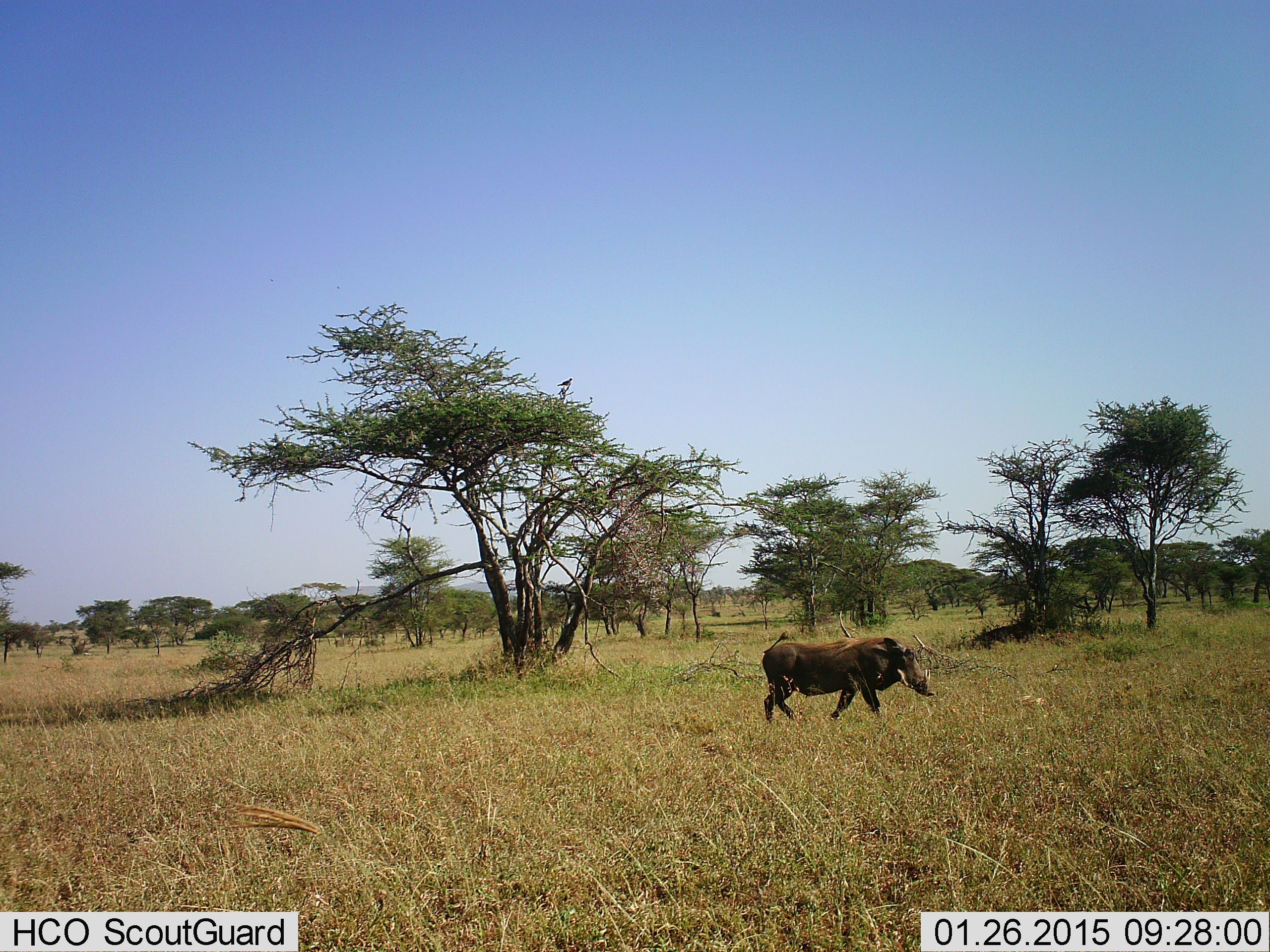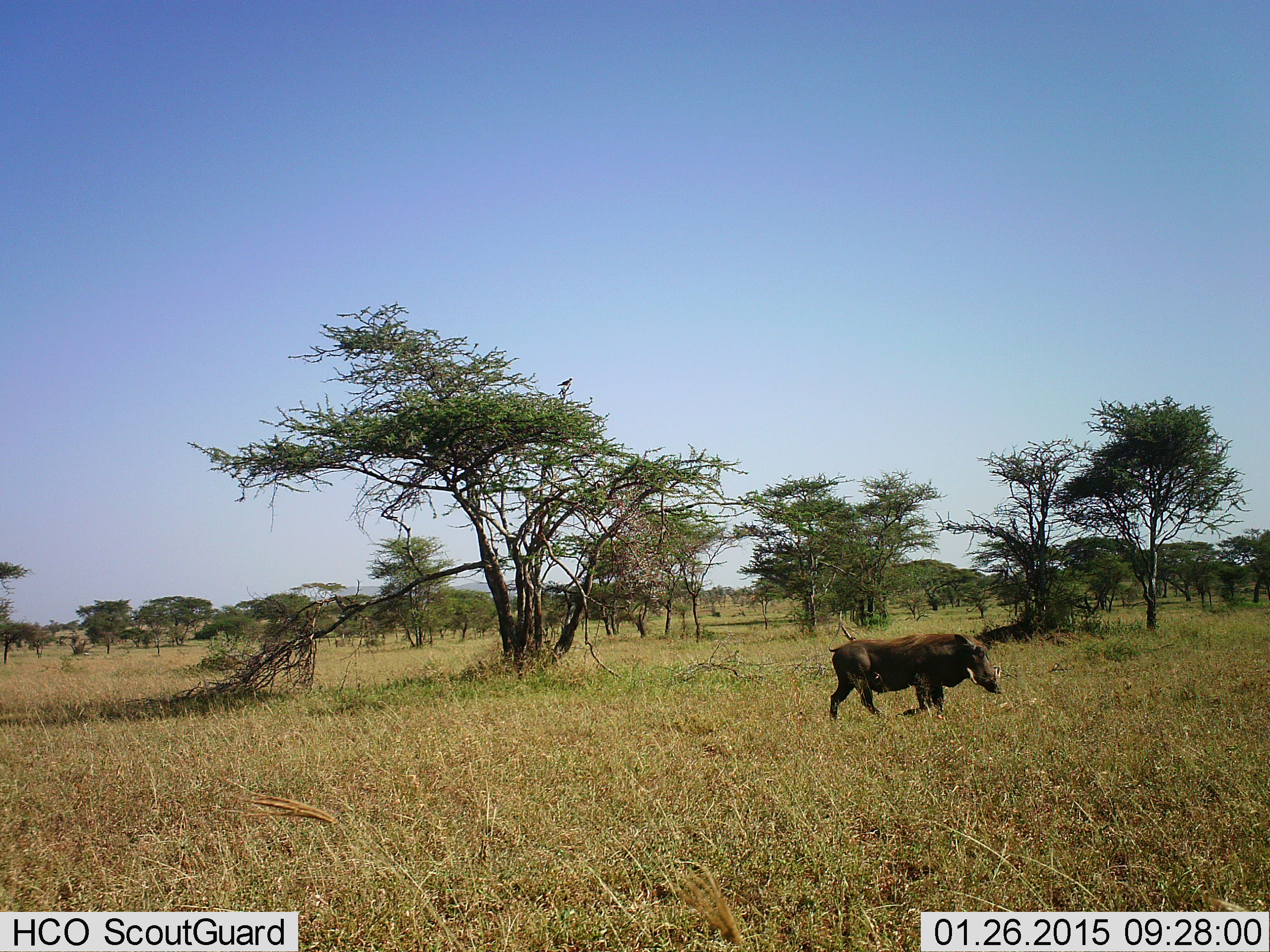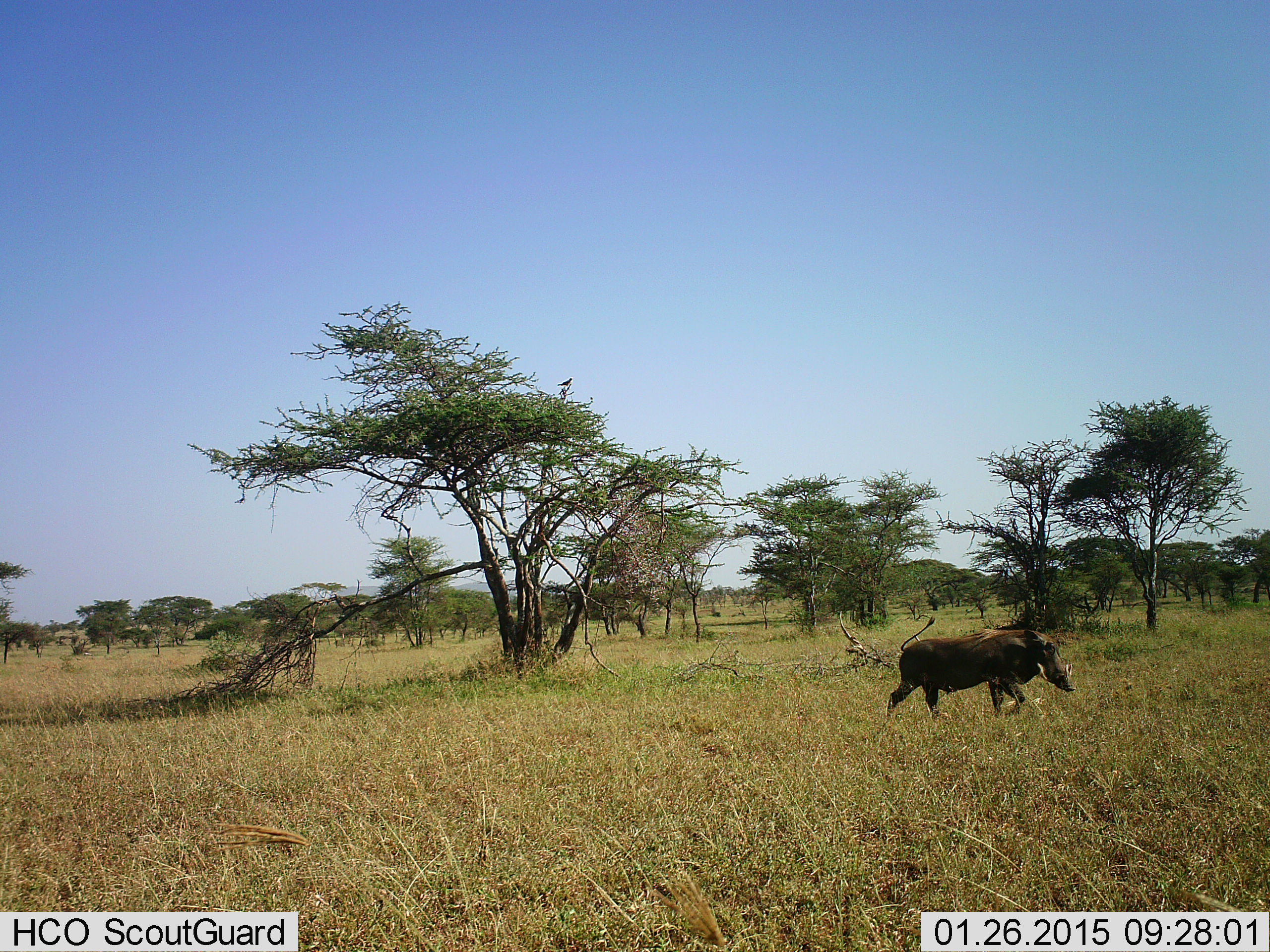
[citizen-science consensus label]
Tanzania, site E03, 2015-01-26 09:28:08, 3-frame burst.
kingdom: Animalia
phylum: Chordata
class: Mammalia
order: Artiodactyla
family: Suidae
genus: Phacochoerus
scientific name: Phacochoerus africanus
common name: warthog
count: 1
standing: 0%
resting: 0%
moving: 100%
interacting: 0%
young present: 0%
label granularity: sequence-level